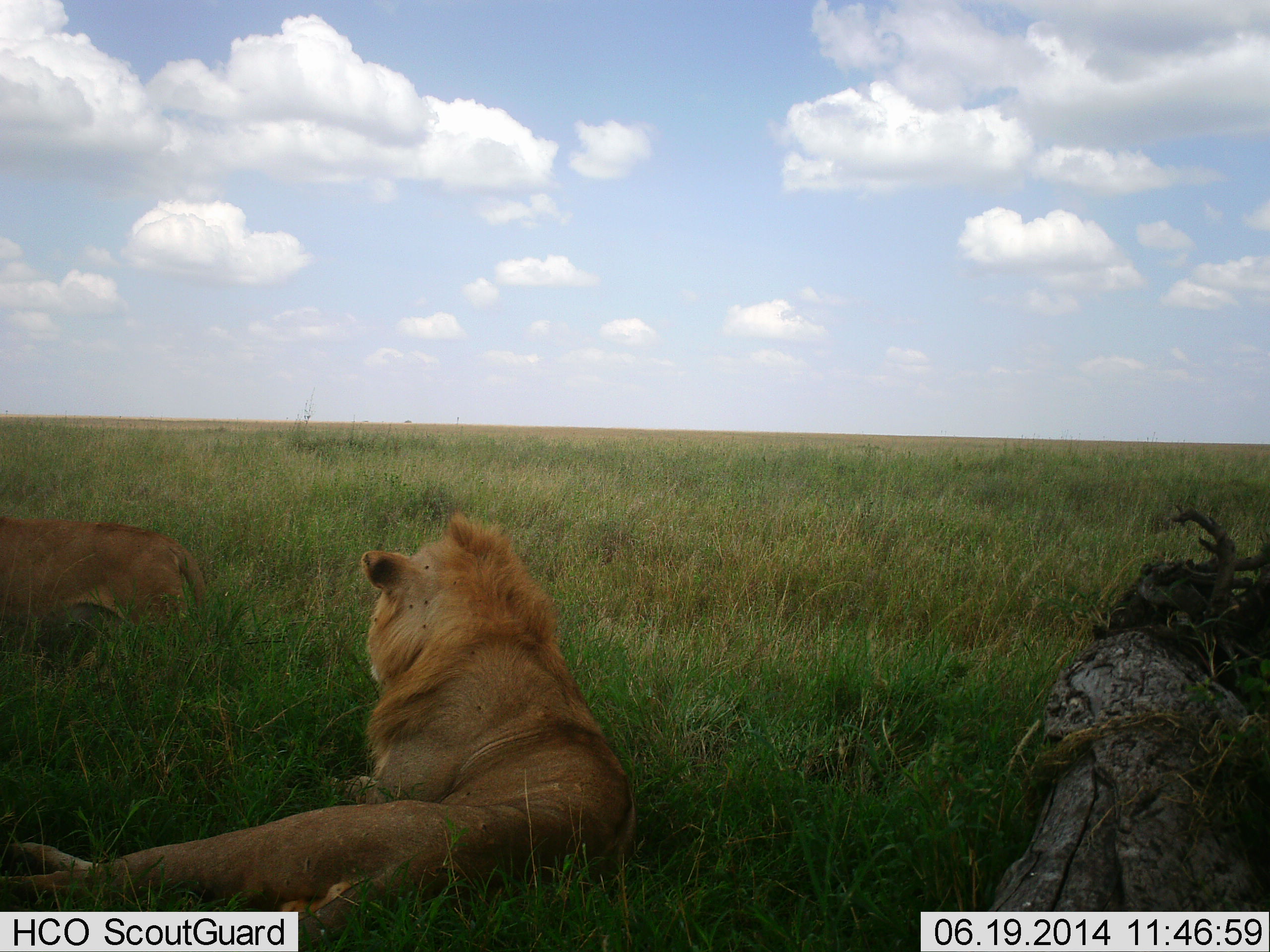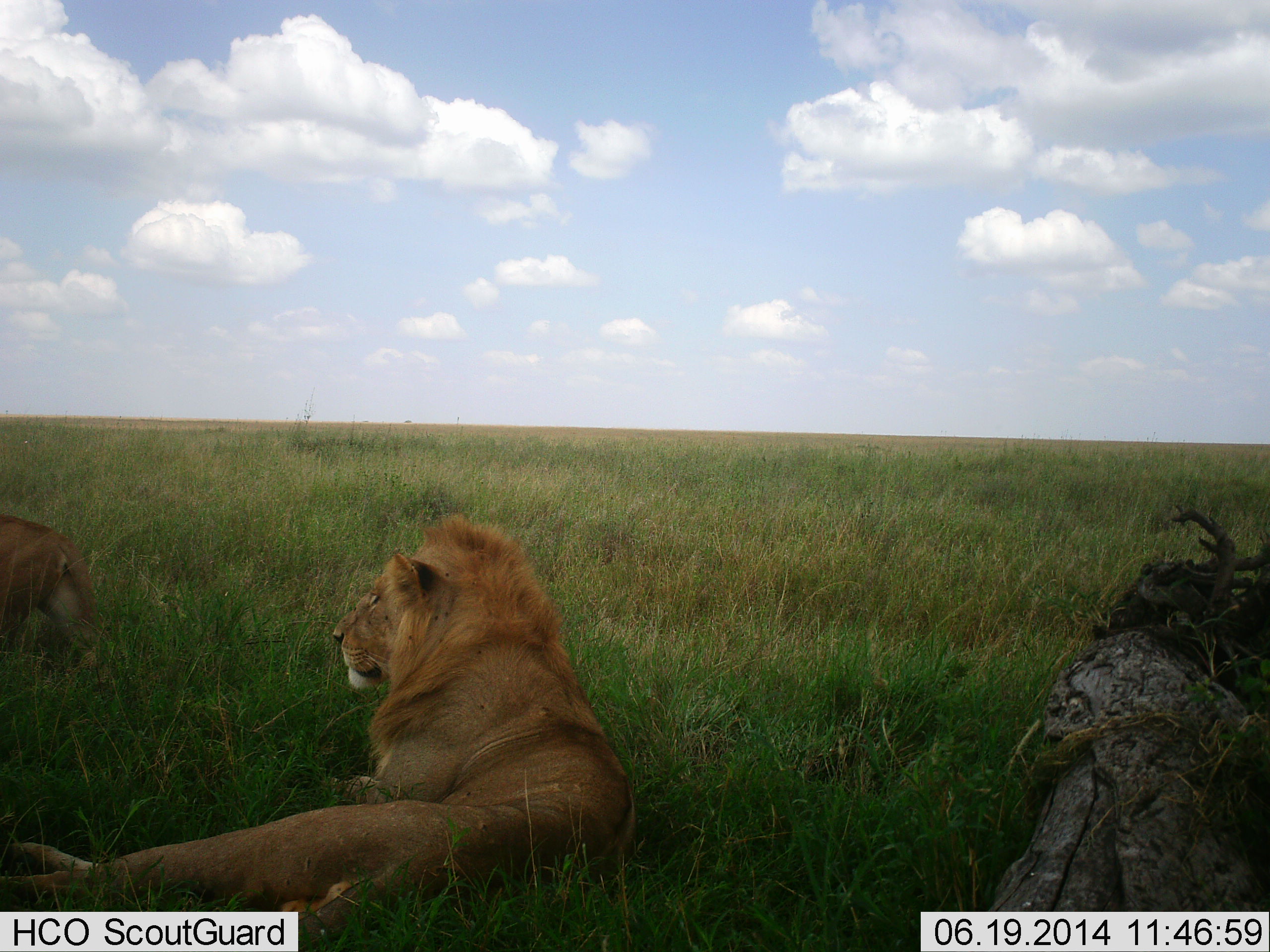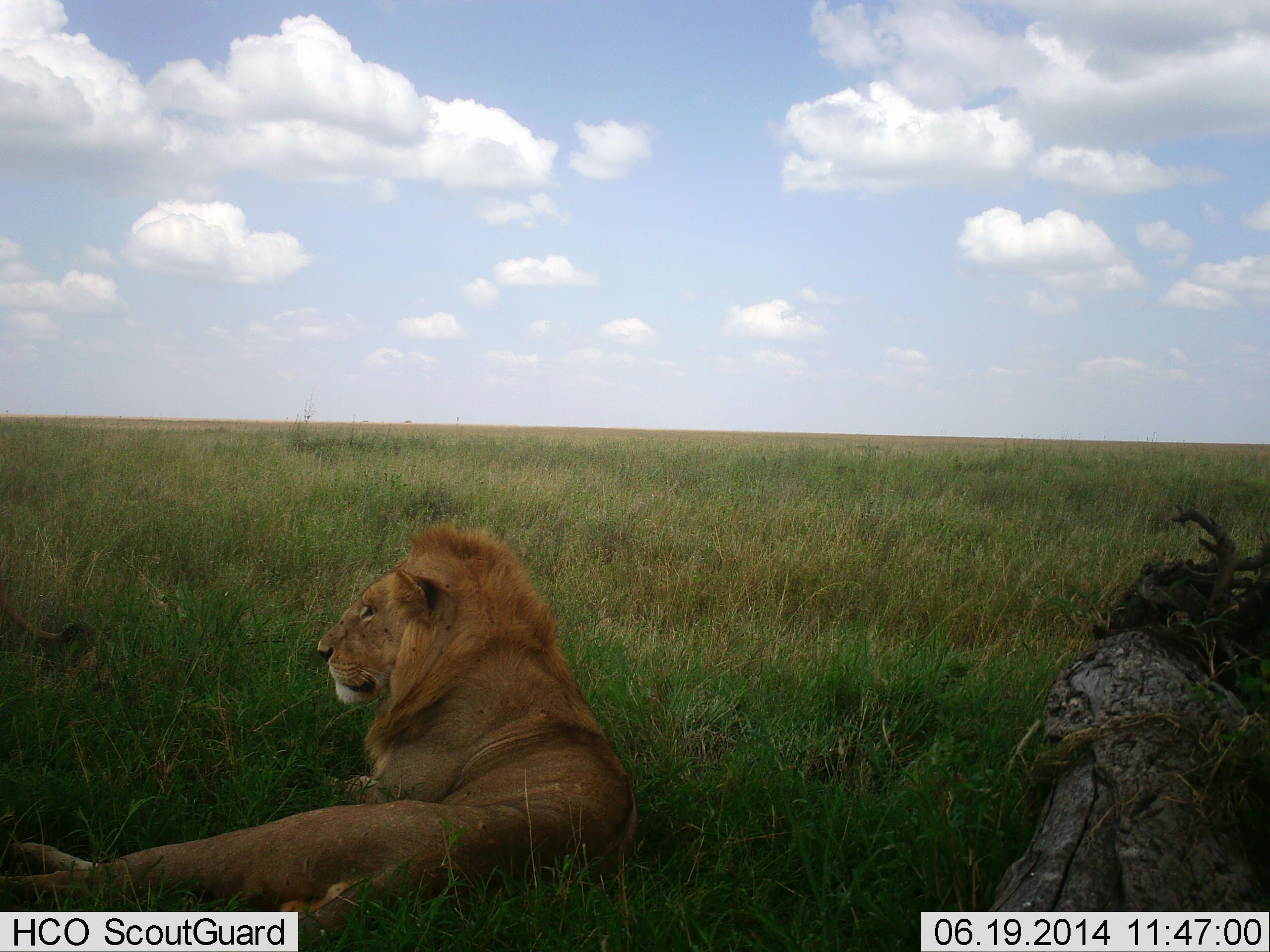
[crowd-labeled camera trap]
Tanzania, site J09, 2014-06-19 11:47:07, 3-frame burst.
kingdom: Animalia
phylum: Chordata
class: Mammalia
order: Carnivora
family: Felidae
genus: Panthera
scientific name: Panthera leo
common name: lion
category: lionfemale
Lionfemale (lion) (Panthera leo), count 1. Behavior (volunteer vote fractions): standing 9%, resting 18%, moving 82%, interacting 0%. Young present (vote fraction): 0%. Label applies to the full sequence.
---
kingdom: Animalia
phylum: Chordata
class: Mammalia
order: Carnivora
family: Felidae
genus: Panthera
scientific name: Panthera leo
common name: lion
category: lionmale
Lionmale (lion) (Panthera leo), count 1. Behavior (volunteer vote fractions): standing 0%, resting 100%, moving 0%, interacting 0%. Young present (vote fraction): 0%. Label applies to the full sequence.